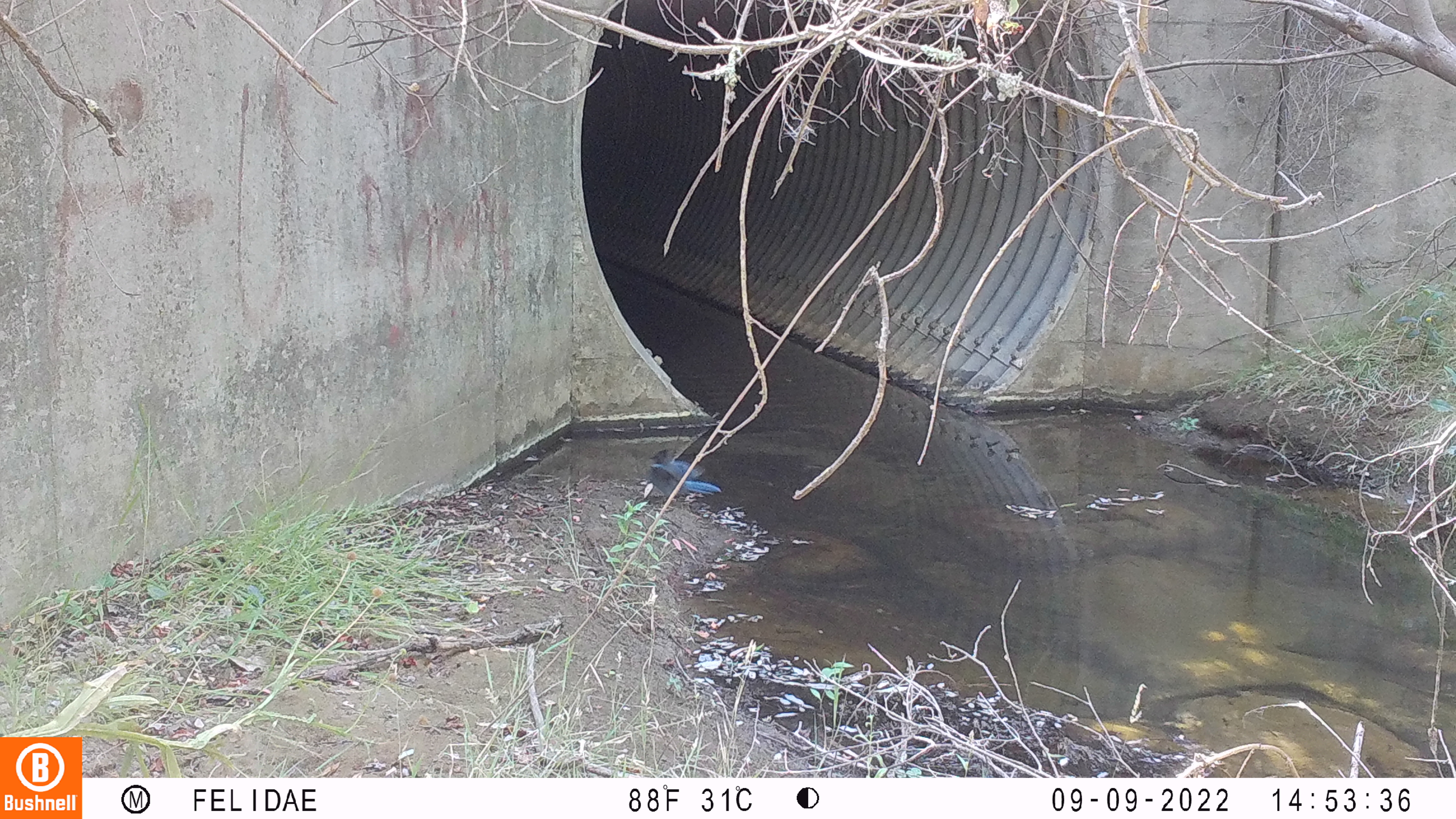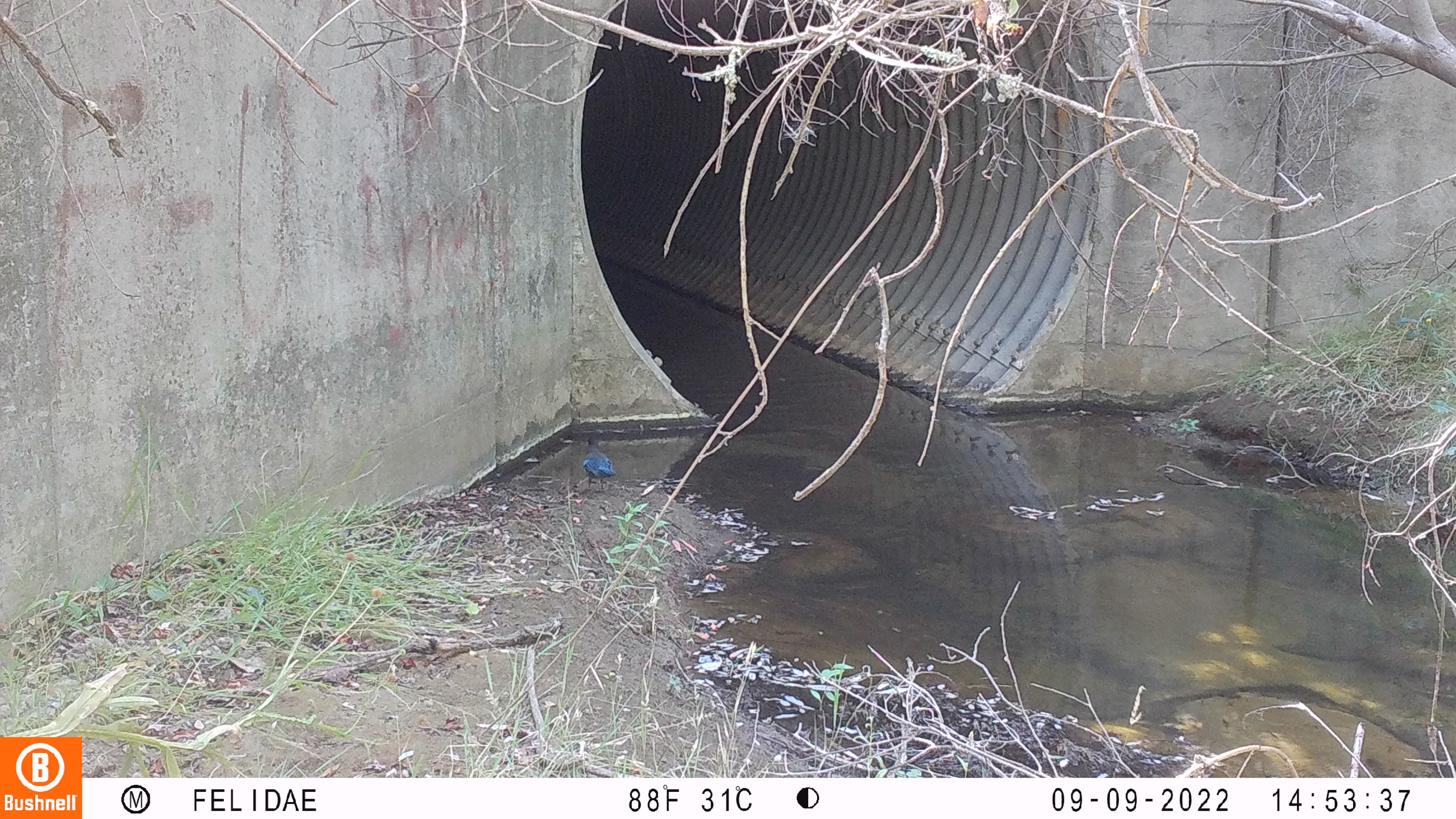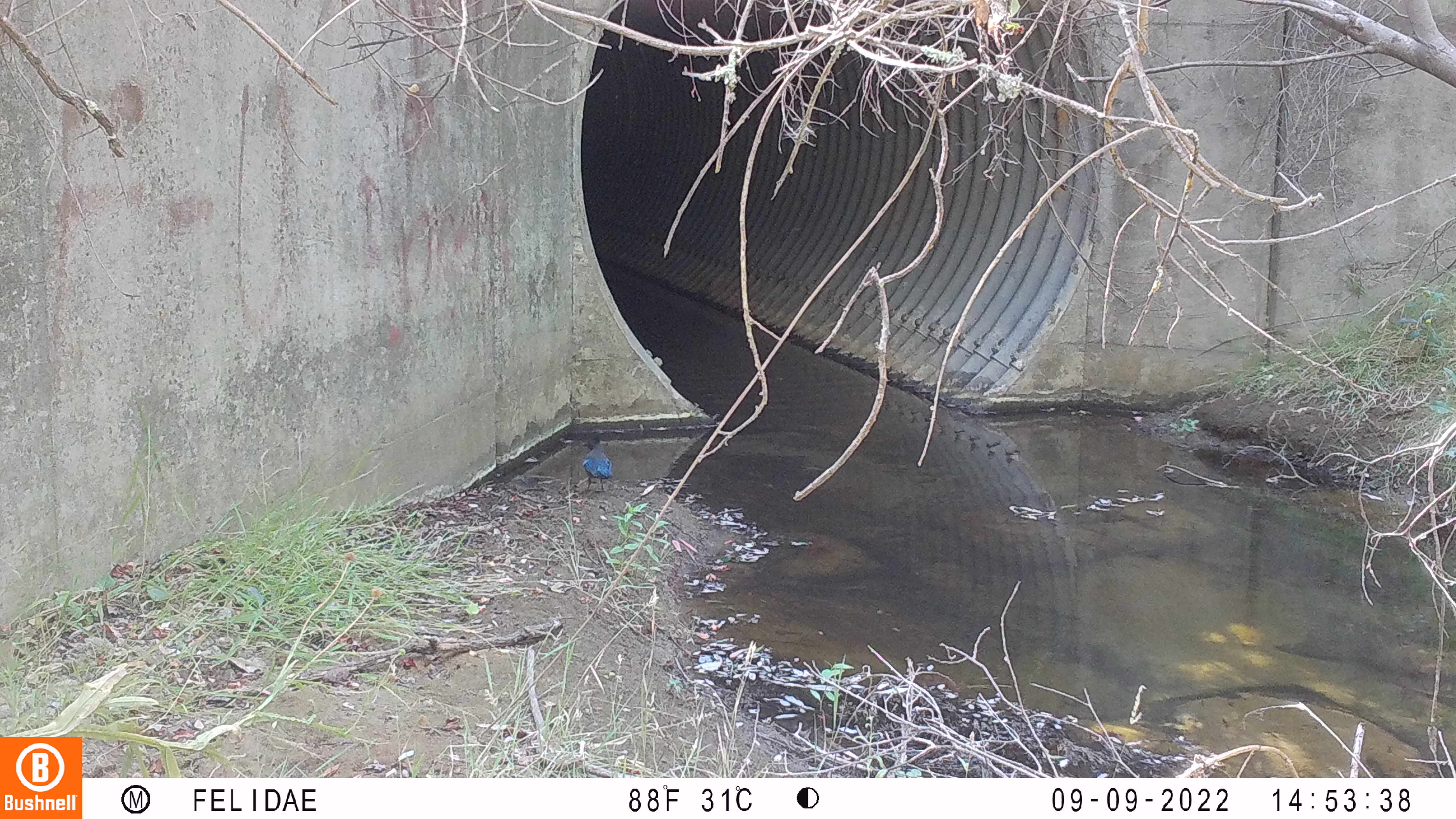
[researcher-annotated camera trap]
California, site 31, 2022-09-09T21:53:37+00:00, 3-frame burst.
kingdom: Animalia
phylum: Chordata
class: Aves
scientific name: Aves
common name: bird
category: unknown bird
Unknown bird (bird) (Aves).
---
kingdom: Animalia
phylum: Chordata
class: Aves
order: Passeriformes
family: Corvidae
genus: Cyanocitta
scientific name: Cyanocitta stelleri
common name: steller's jay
Steller's jay (Cyanocitta stelleri).